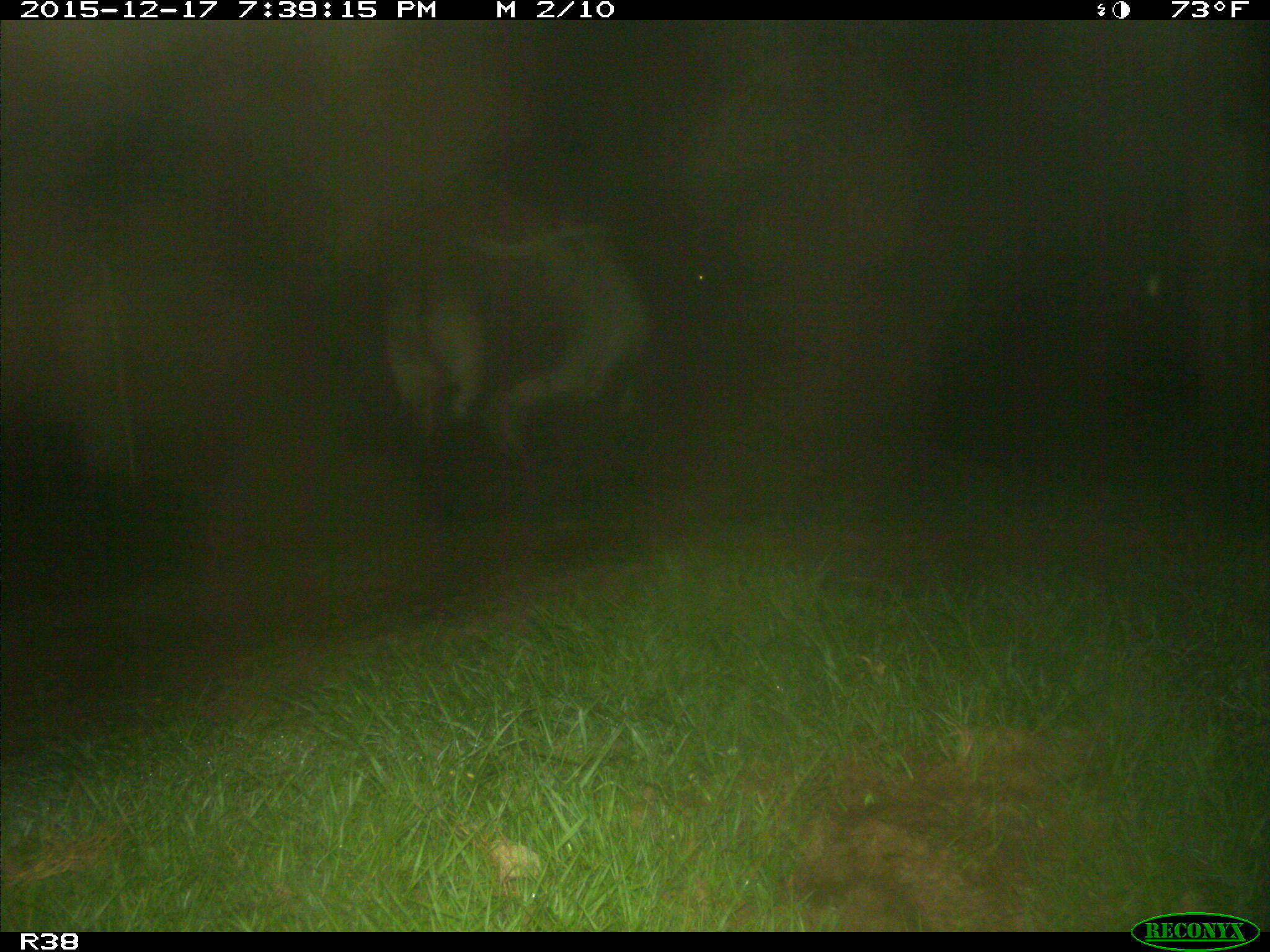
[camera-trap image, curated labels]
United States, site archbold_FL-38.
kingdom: Animalia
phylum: Chordata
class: Mammalia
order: Artiodactyla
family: Bovidae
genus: Bos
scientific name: Bos taurus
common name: domestic cow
Bos taurus (domestic cow).